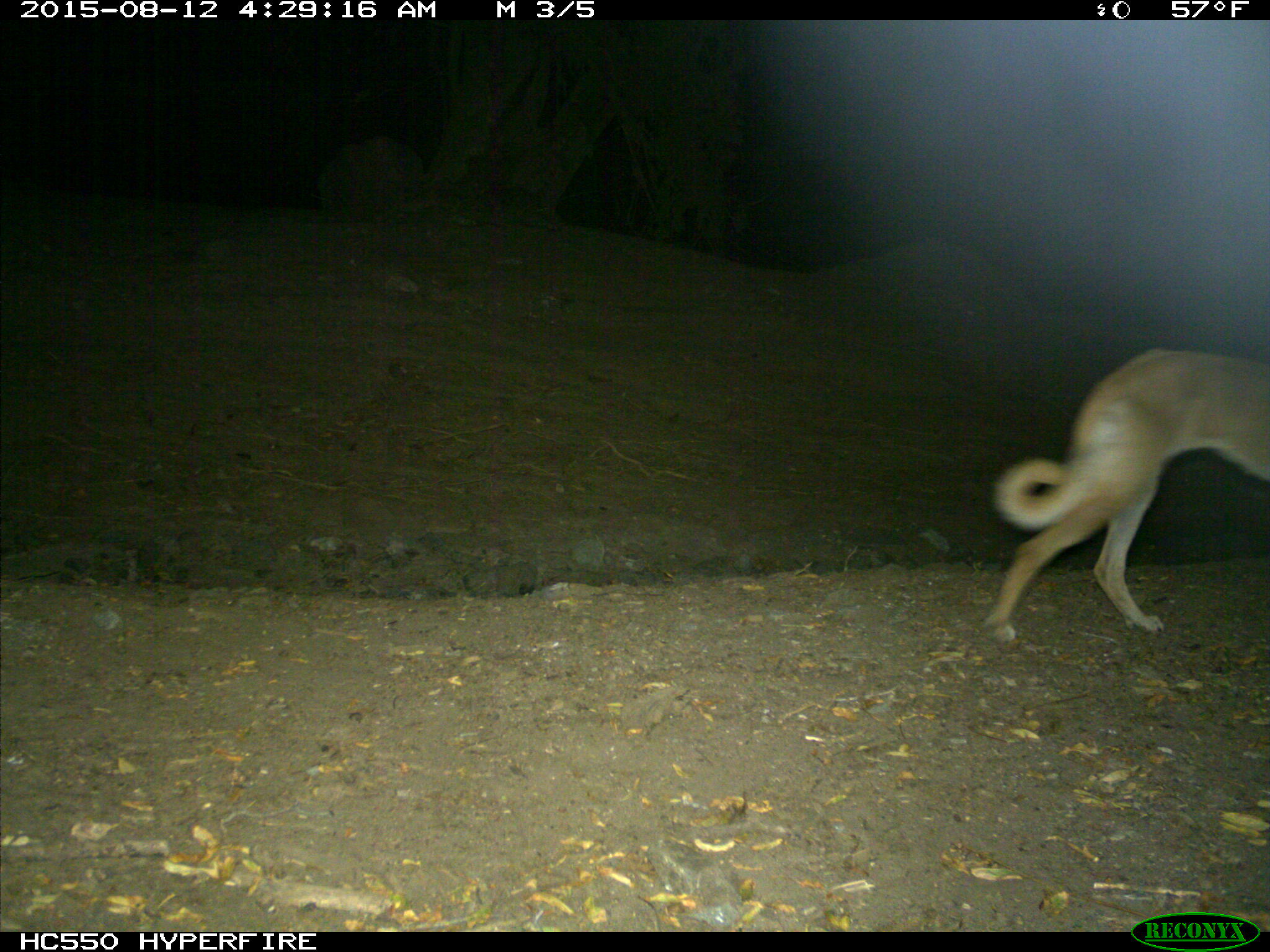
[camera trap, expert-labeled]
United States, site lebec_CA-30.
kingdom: Animalia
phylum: Chordata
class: Mammalia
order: Carnivora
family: Canidae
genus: Canis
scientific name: Canis familiaris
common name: domestic dog